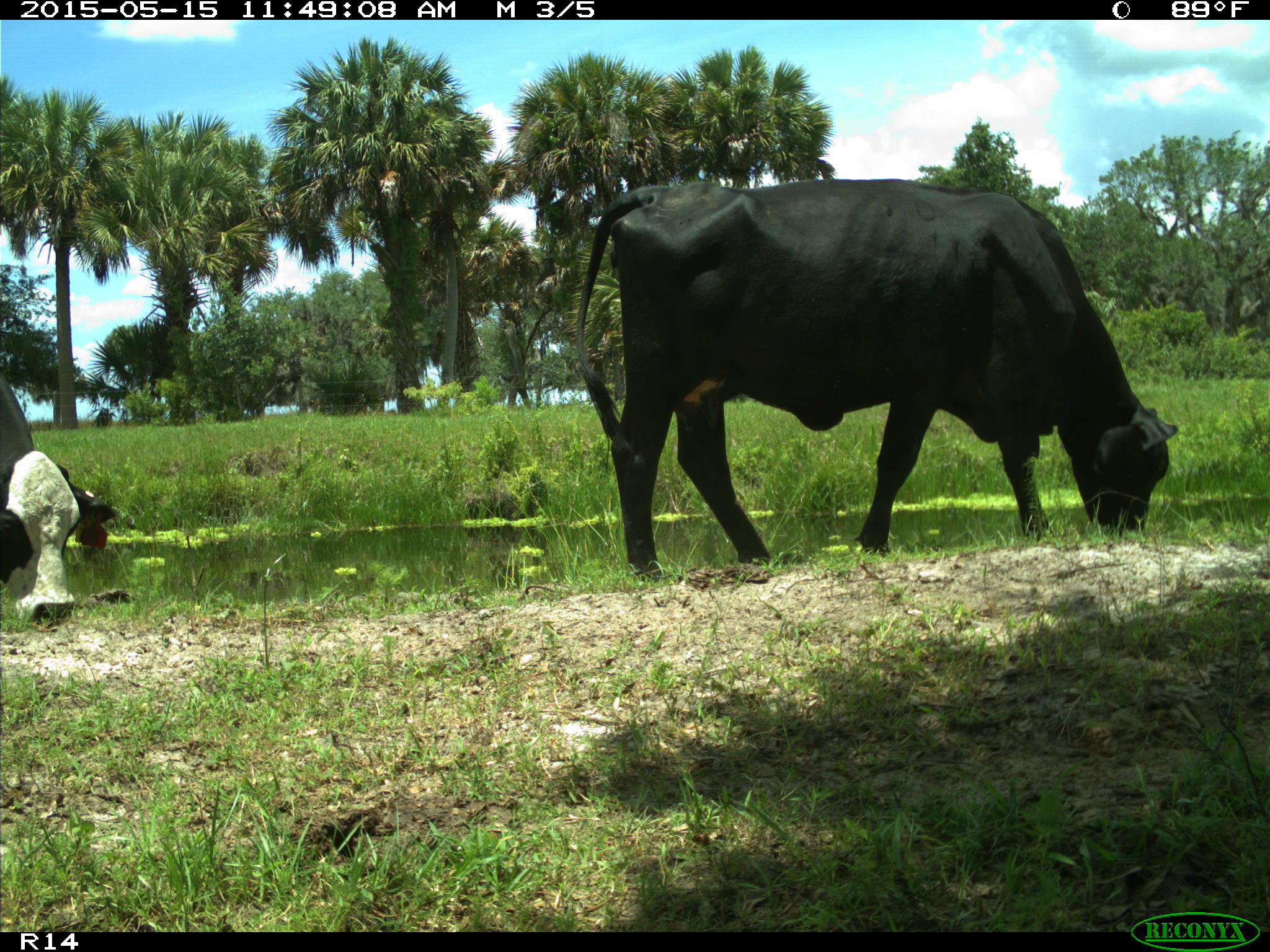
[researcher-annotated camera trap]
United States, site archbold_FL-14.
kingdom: Animalia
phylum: Chordata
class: Mammalia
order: Artiodactyla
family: Bovidae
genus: Bos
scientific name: Bos taurus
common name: domestic cow